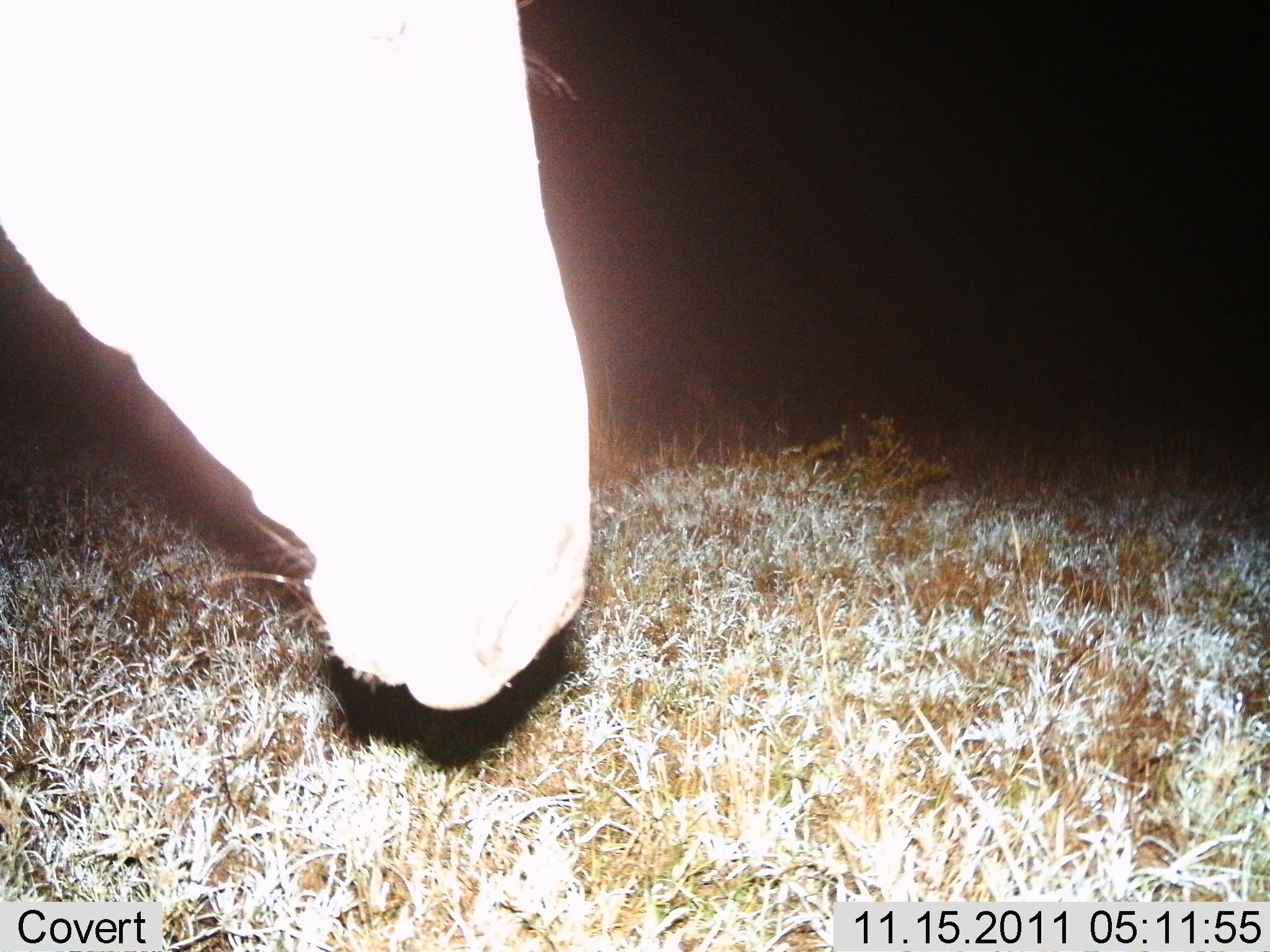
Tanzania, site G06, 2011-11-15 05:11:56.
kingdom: Animalia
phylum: Chordata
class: Mammalia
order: Perissodactyla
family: Equidae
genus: Equus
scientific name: Equus quagga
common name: plains zebra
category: zebra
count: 1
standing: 78%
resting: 0%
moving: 11%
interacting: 0%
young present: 0%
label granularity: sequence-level